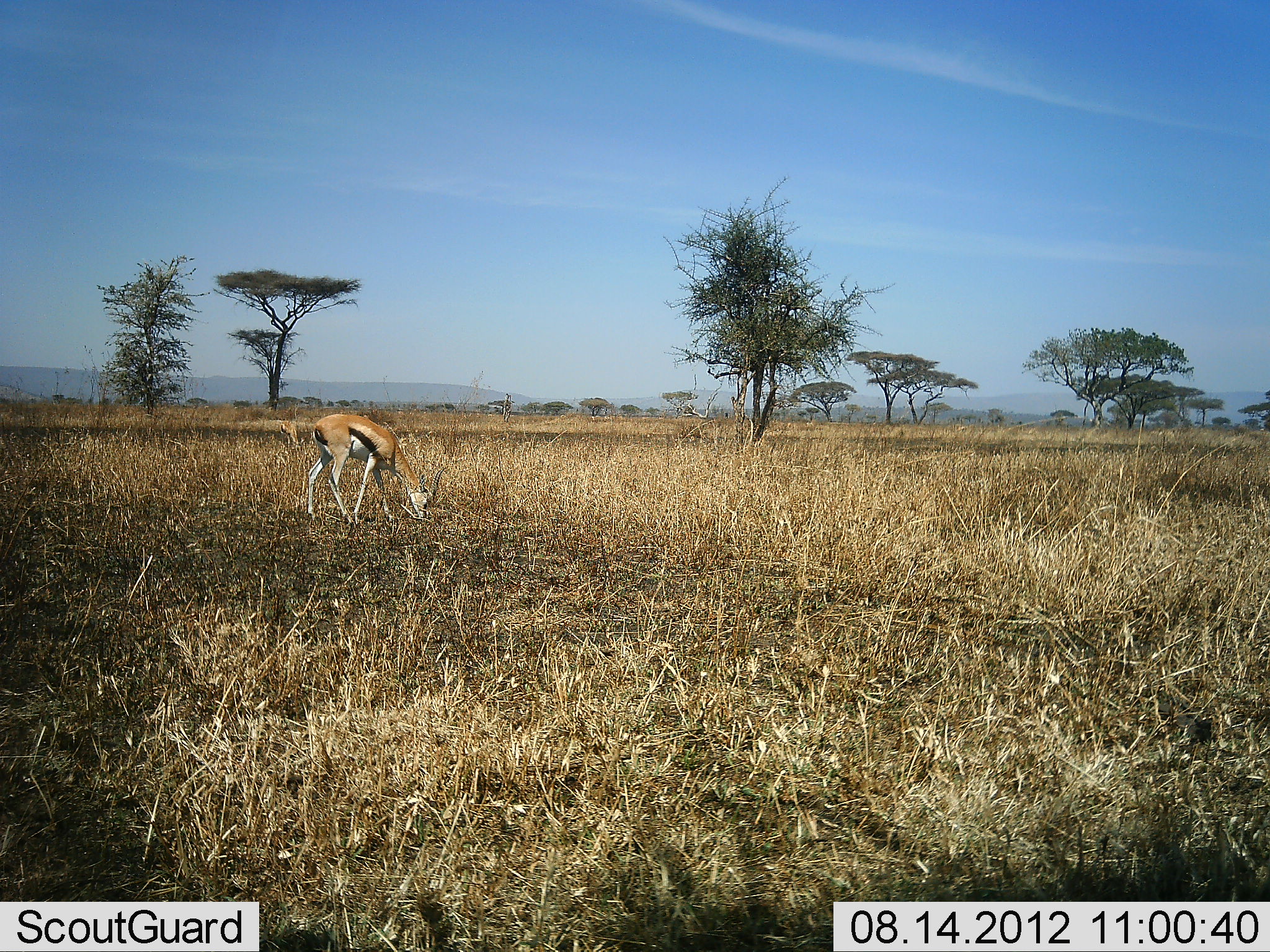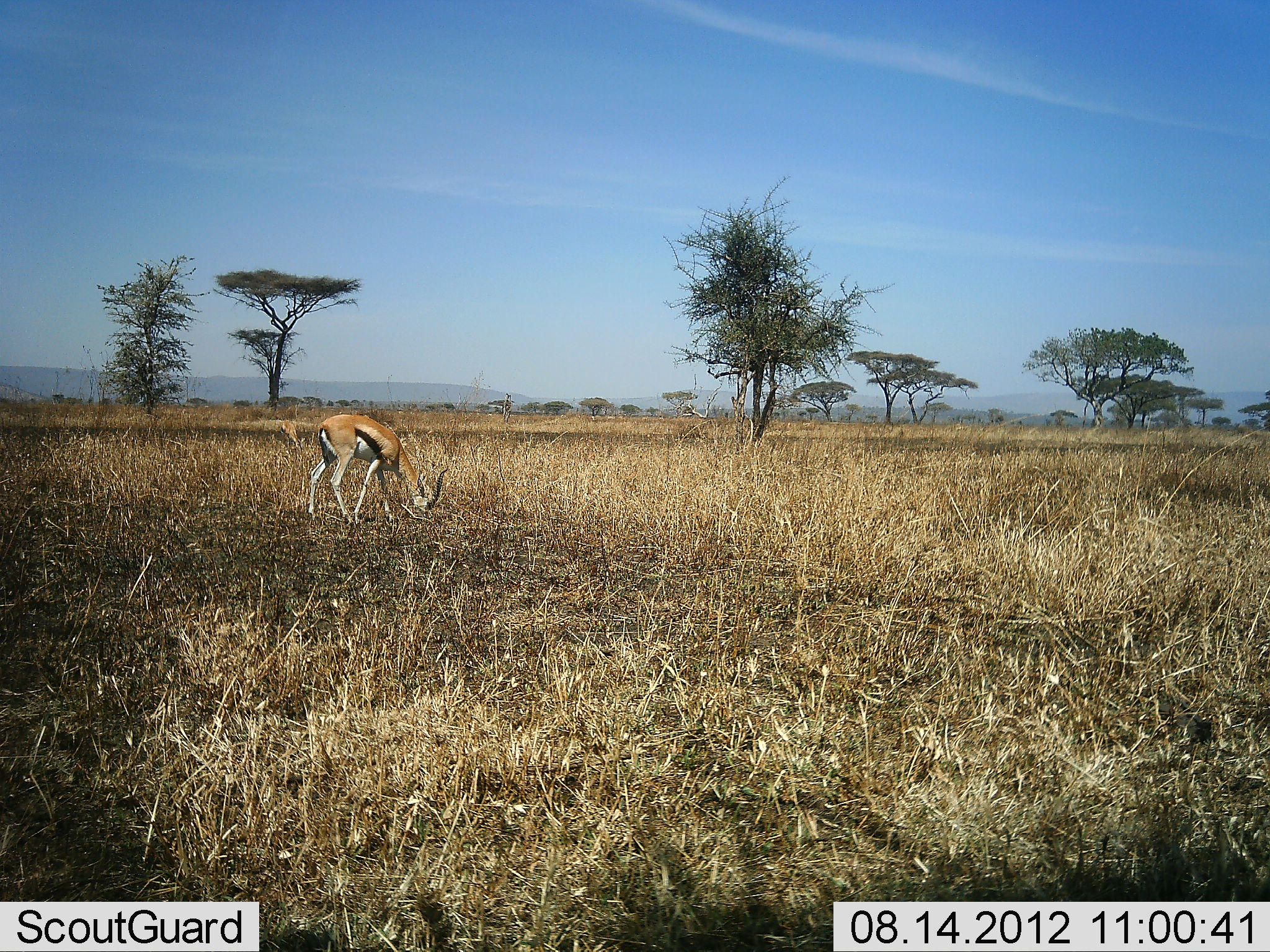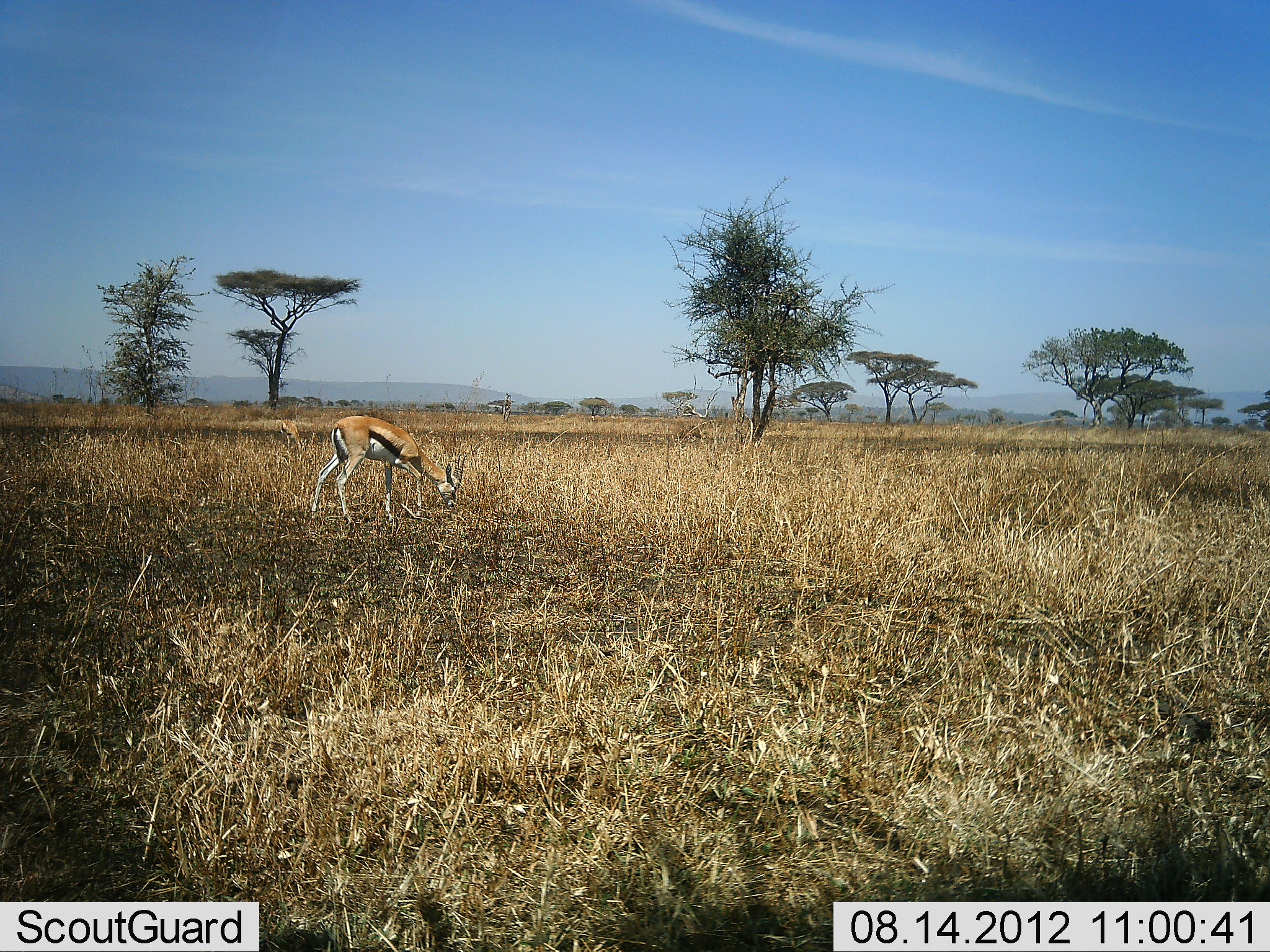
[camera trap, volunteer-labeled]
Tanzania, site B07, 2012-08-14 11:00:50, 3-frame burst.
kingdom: Animalia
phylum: Chordata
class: Mammalia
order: Artiodactyla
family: Bovidae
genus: Eudorcas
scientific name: Eudorcas thomsonii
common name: thomson's gazelle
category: gazellethomsons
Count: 1.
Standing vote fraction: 10%.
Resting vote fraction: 0%.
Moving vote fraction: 10%.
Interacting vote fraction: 0%.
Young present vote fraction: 0%.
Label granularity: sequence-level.